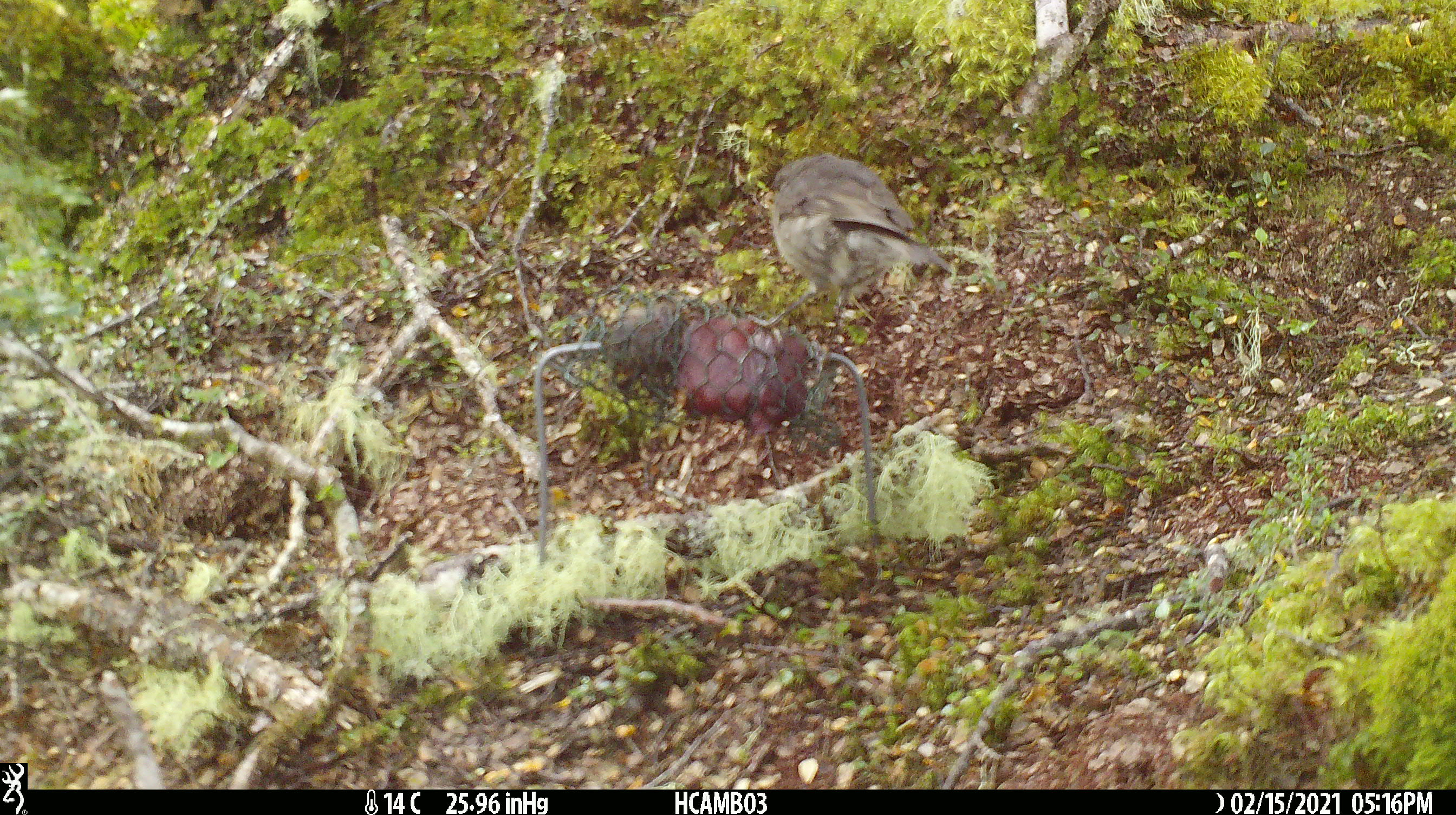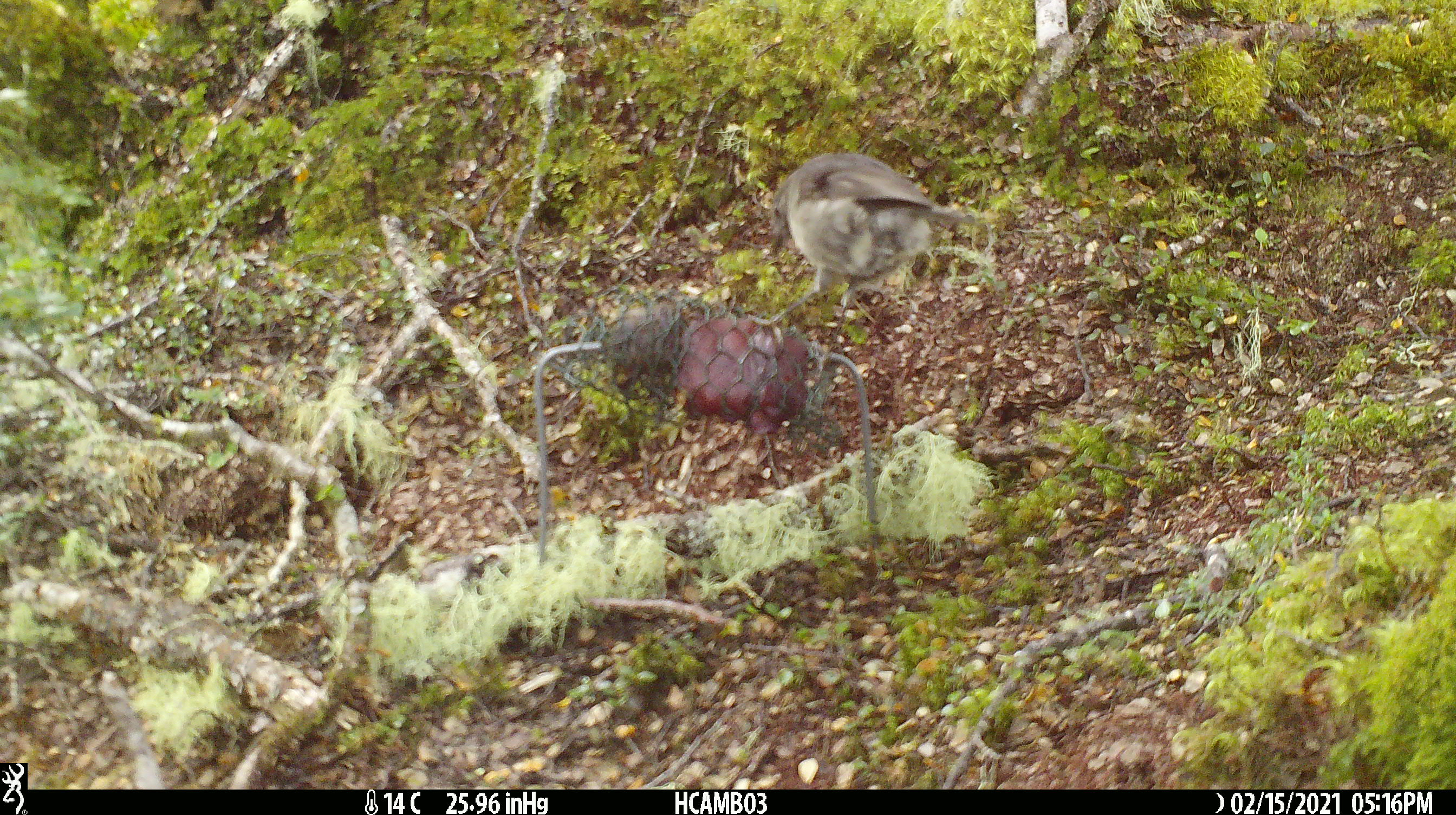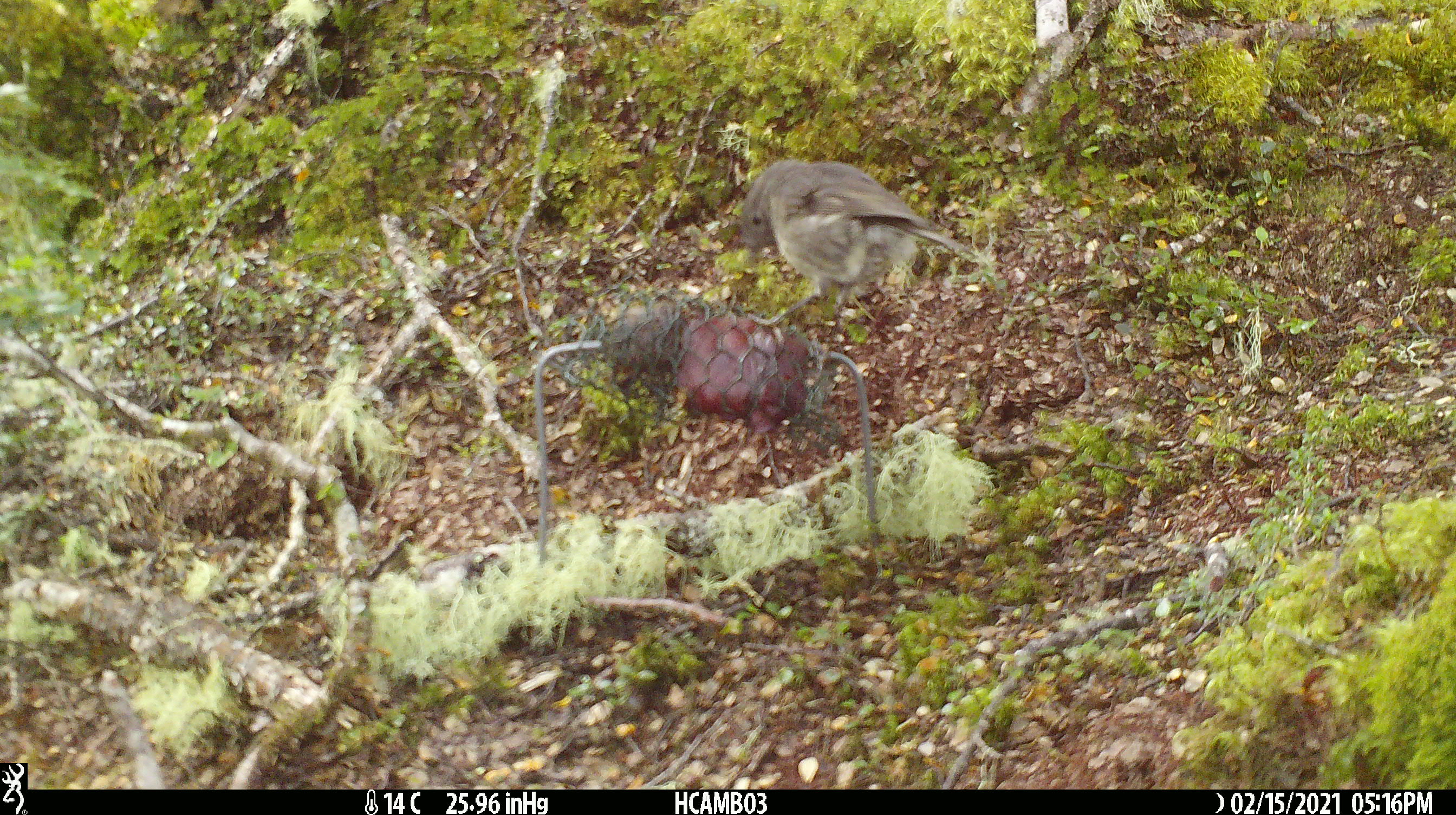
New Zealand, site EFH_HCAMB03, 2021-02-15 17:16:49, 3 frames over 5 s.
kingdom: Animalia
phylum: Chordata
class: Aves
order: Passeriformes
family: Petroicidae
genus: Petroica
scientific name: Petroica australis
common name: new zealand robin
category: robin